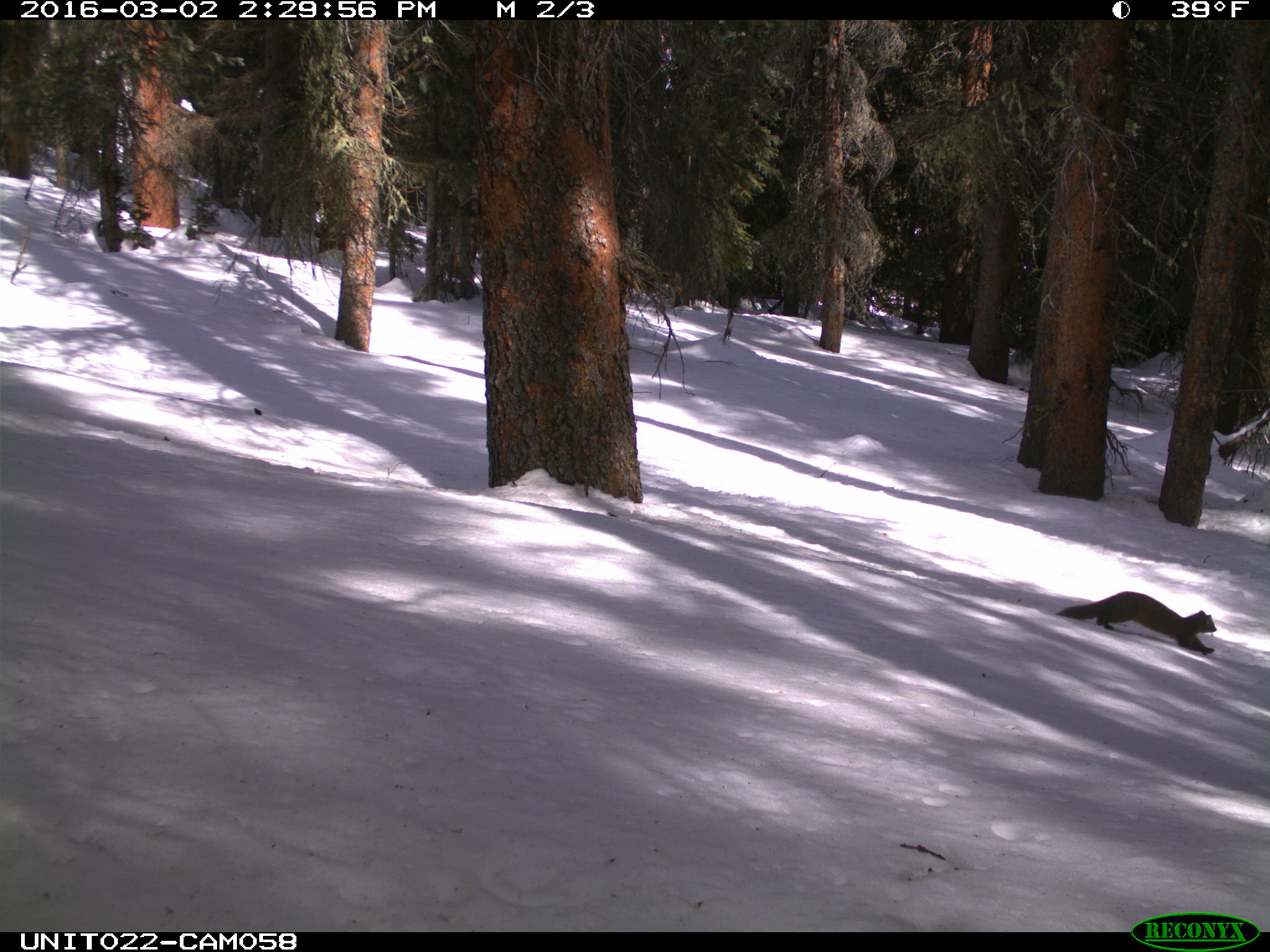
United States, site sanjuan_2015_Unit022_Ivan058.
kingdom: Animalia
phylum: Chordata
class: Mammalia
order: Carnivora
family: Mustelidae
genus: Martes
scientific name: Martes americana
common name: american marten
Martes americana (american marten).